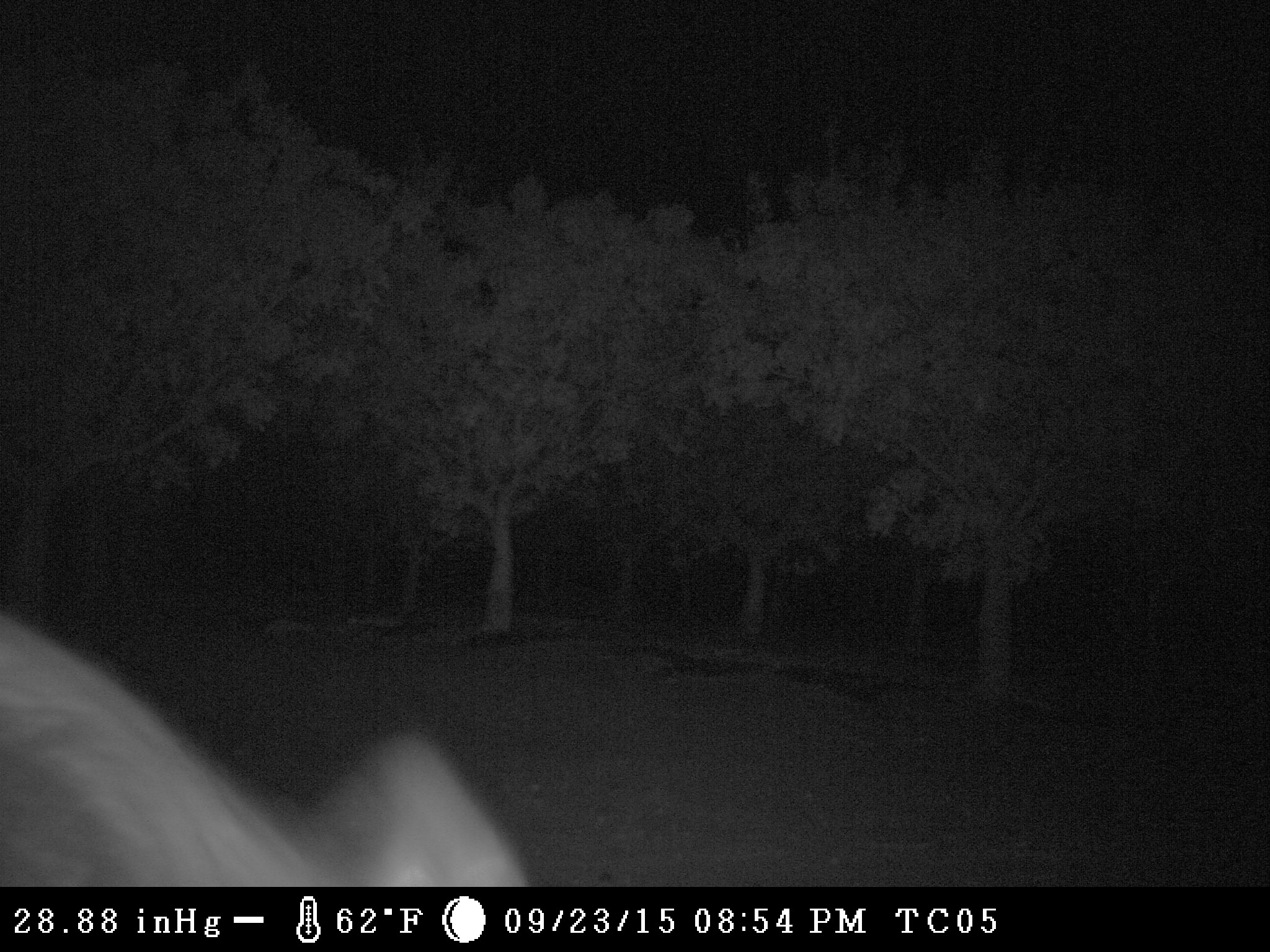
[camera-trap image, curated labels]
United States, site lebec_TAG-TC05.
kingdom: Animalia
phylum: Chordata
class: Mammalia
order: Artiodactyla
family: Suidae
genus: Sus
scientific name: Sus scrofa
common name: wild boar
Sus scrofa (wild boar).